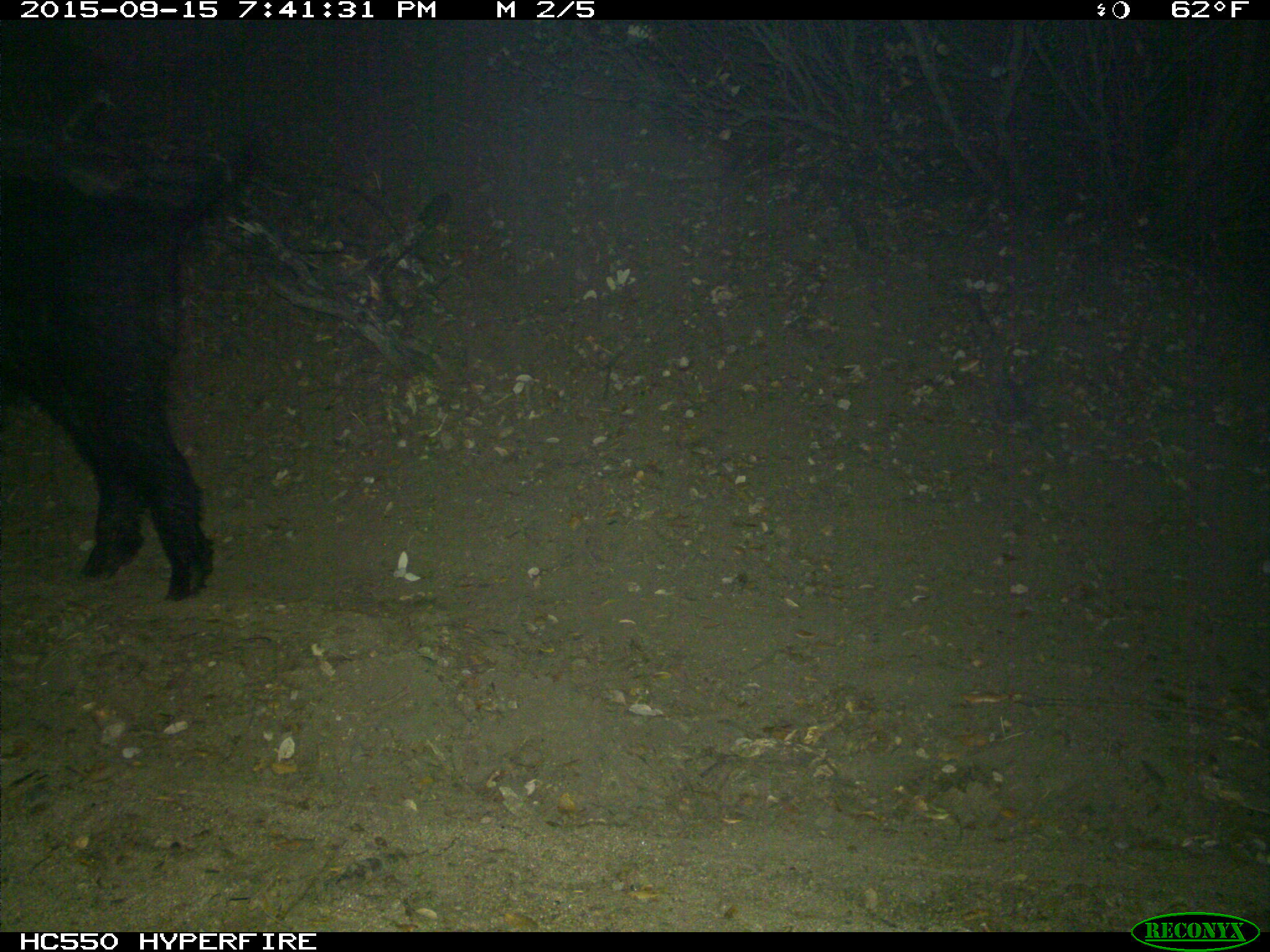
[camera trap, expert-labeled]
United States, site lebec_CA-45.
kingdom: Animalia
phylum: Chordata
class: Mammalia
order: Artiodactyla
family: Suidae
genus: Sus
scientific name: Sus scrofa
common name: wild boar